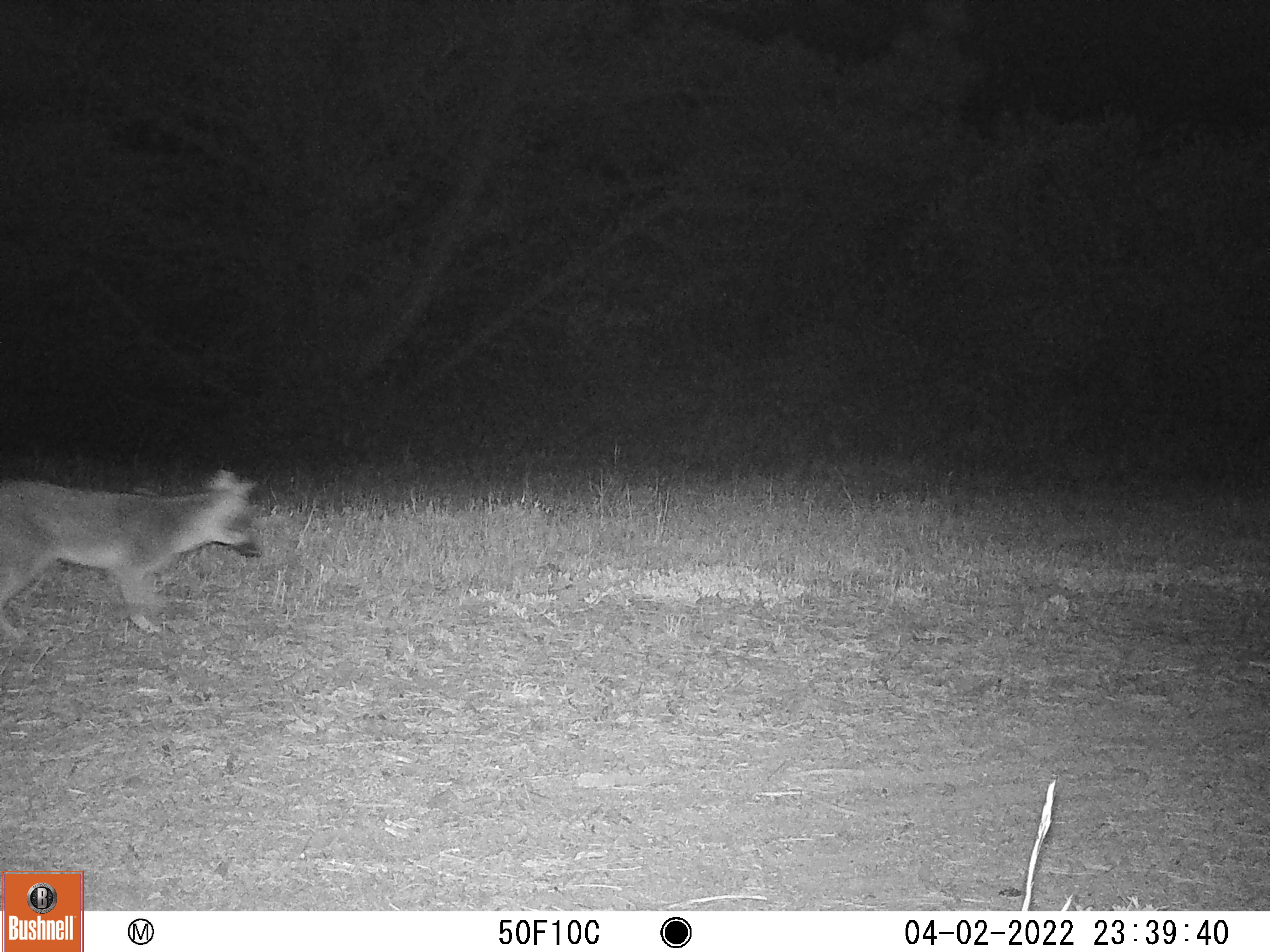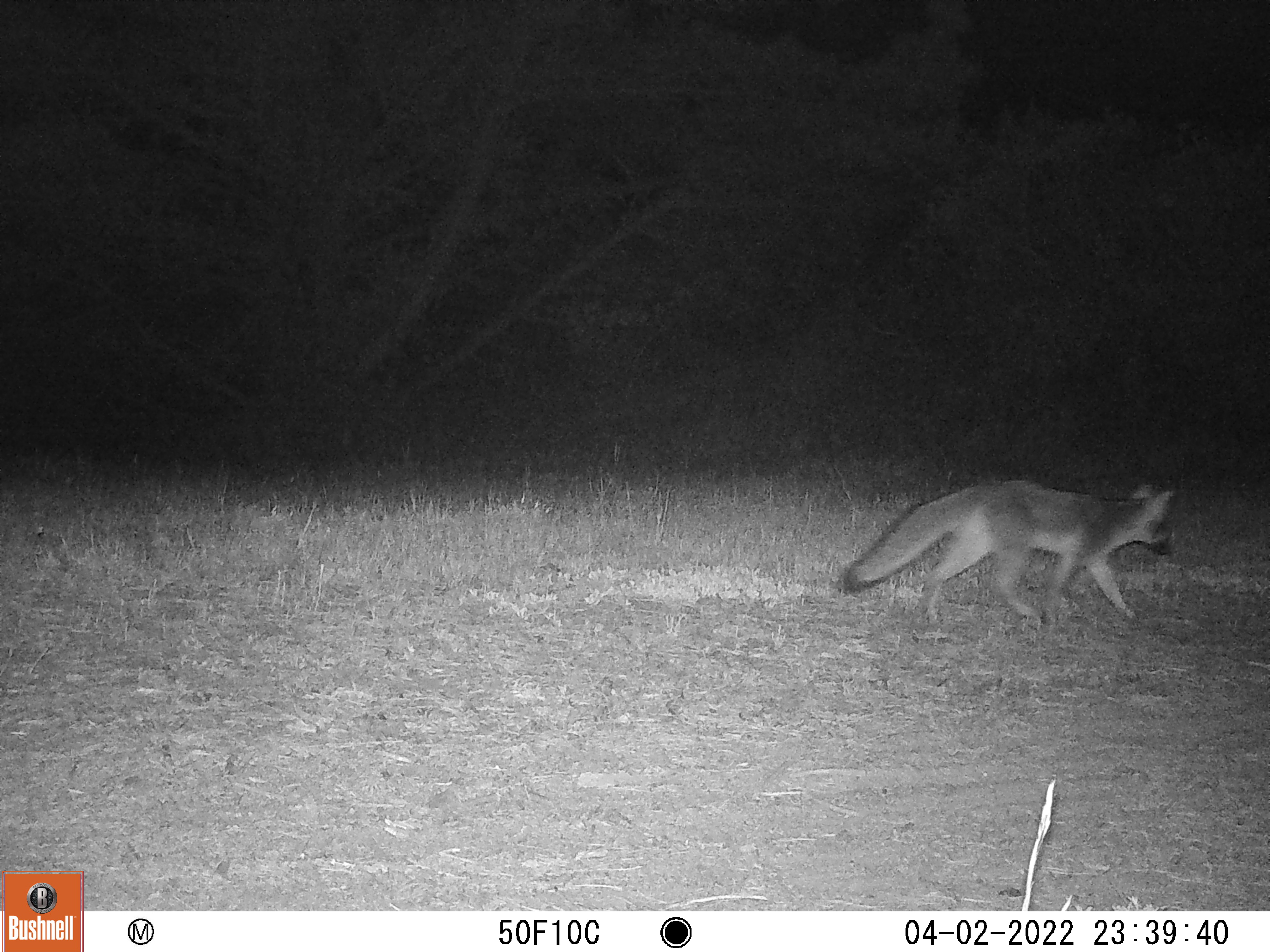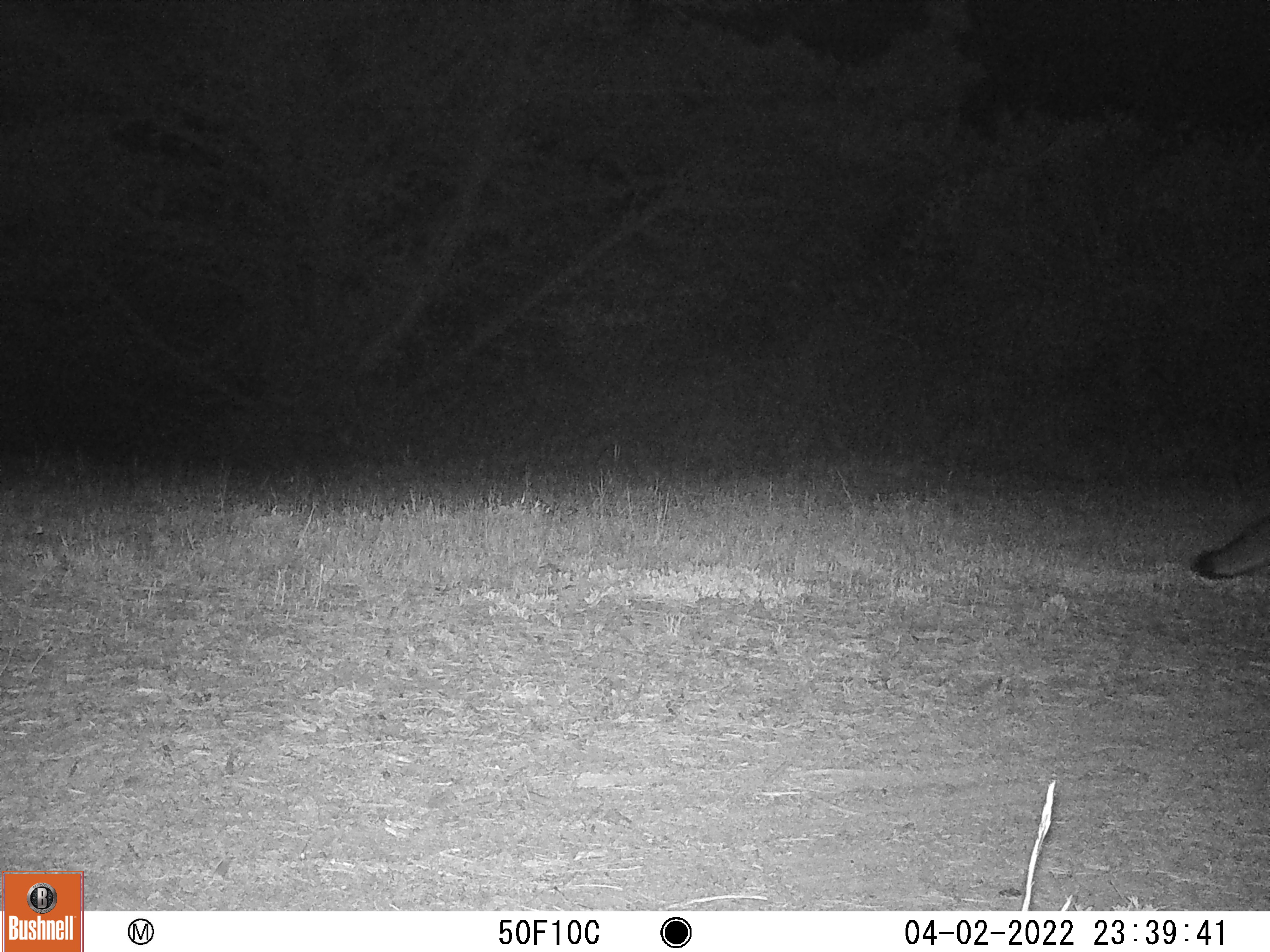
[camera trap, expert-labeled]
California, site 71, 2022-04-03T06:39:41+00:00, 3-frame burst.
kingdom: Animalia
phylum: Chordata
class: Mammalia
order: Carnivora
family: Canidae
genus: Urocyon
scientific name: Urocyon cinereoargenteus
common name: gray fox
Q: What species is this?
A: Gray fox (Urocyon cinereoargenteus).